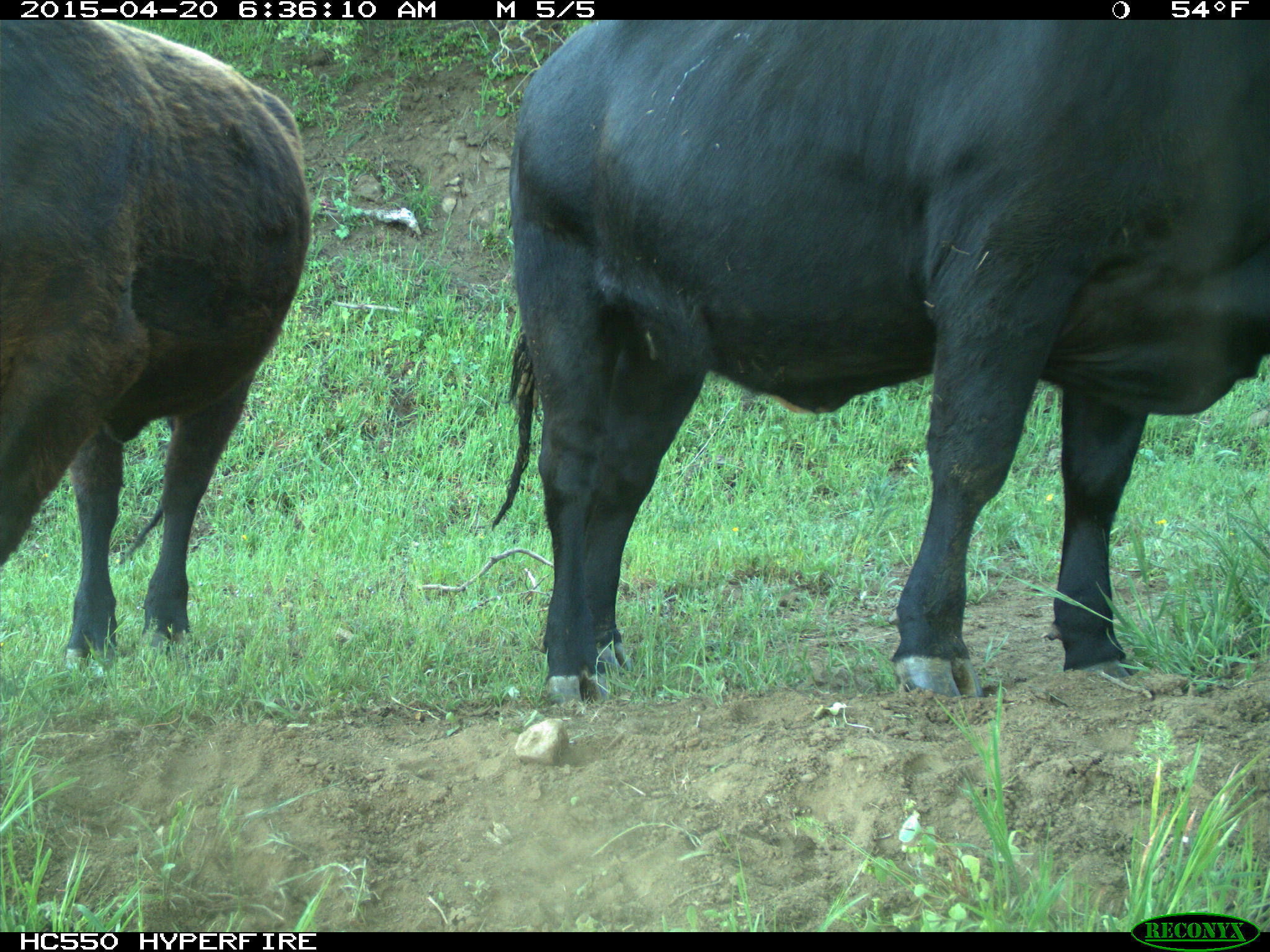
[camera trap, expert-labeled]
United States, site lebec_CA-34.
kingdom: Animalia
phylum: Chordata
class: Mammalia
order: Artiodactyla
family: Bovidae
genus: Bos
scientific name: Bos taurus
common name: domestic cow